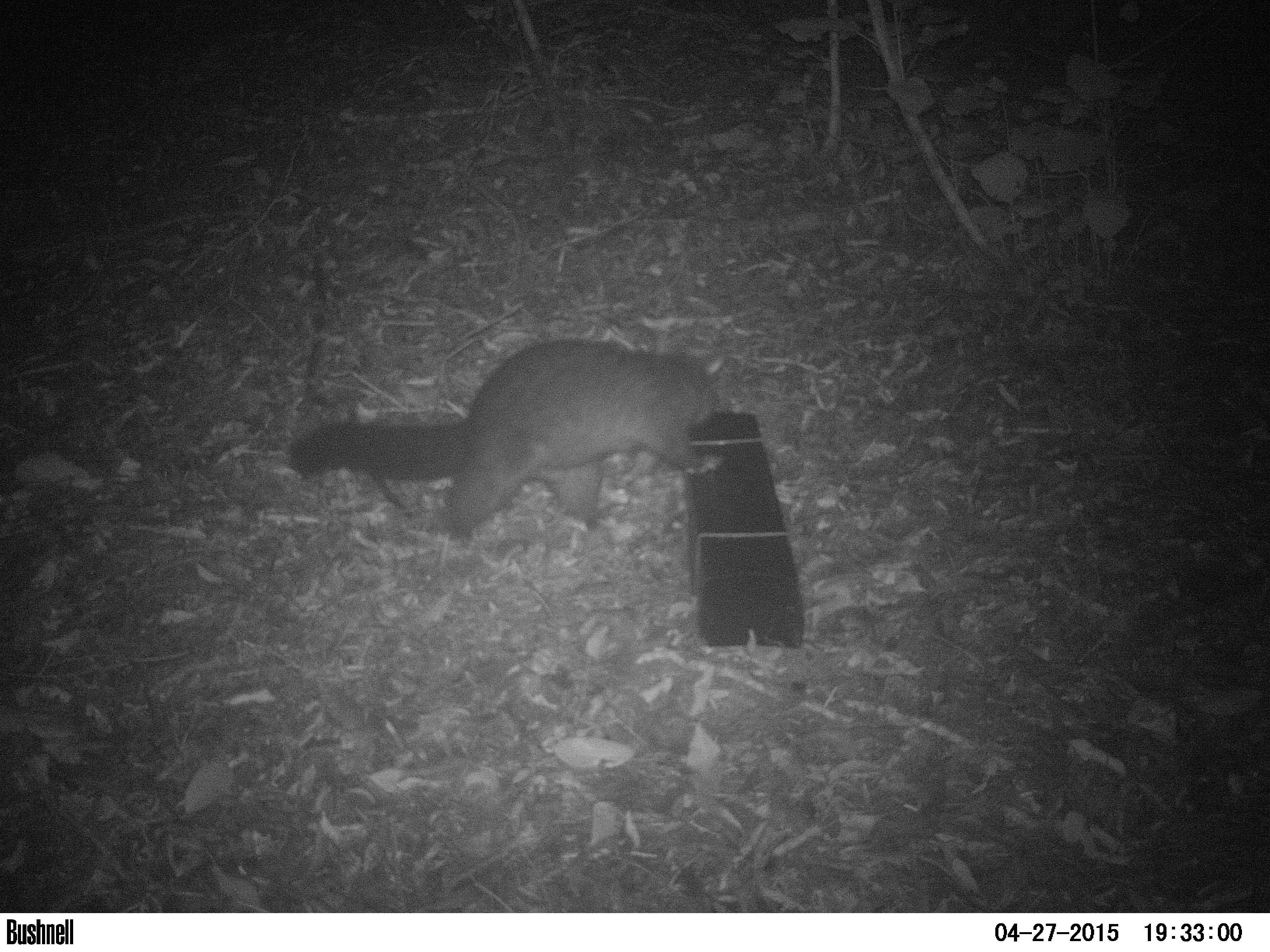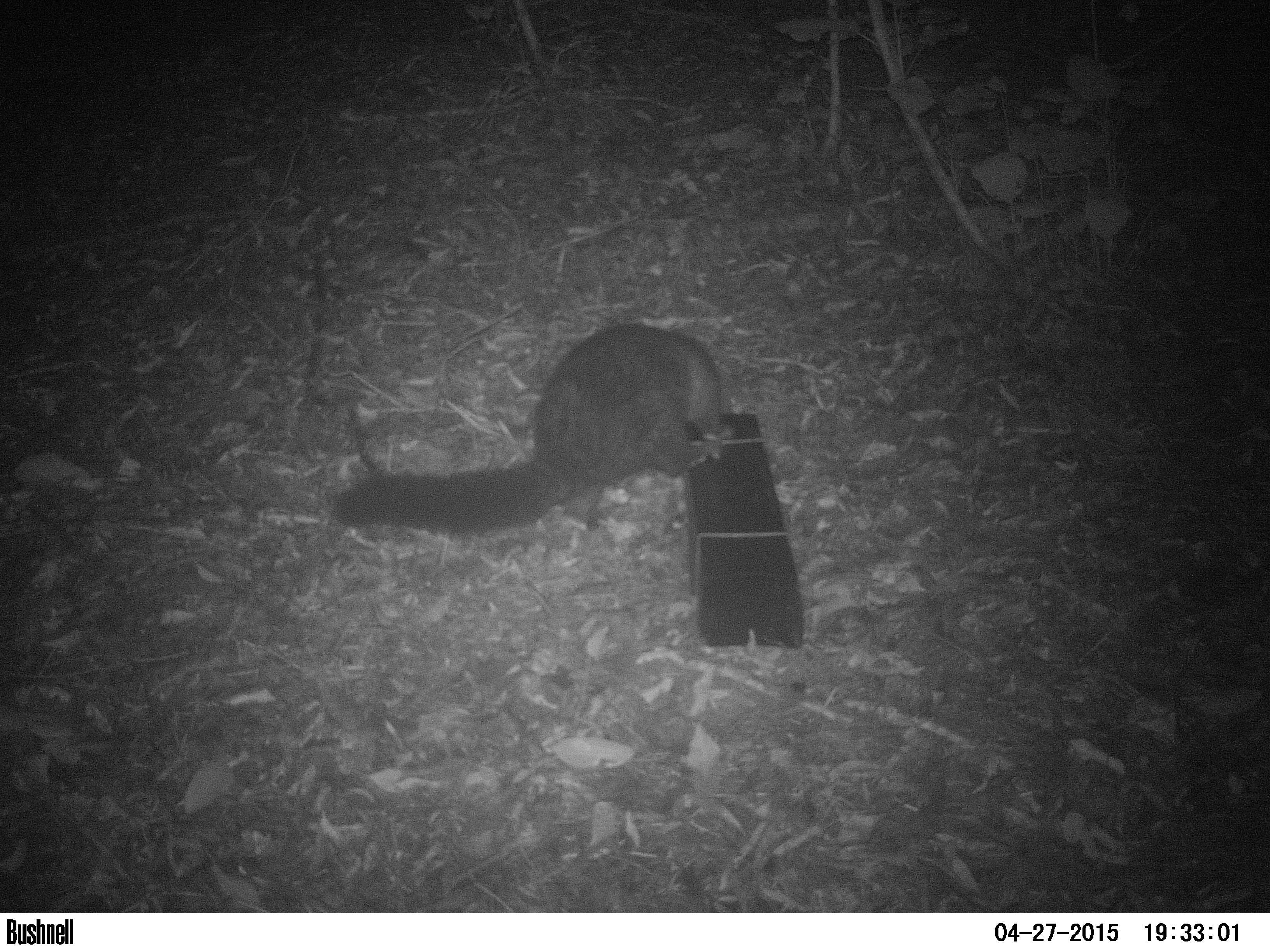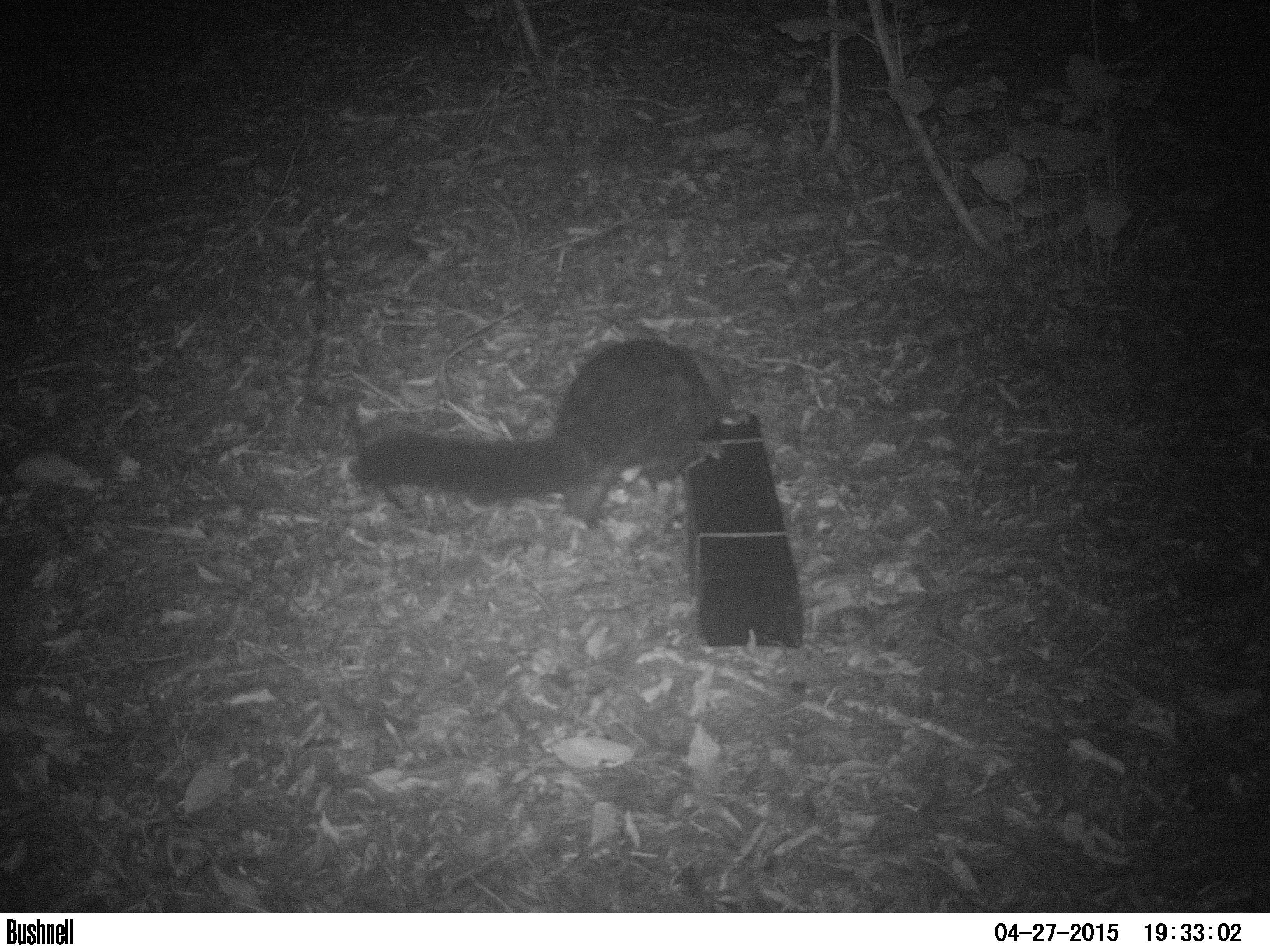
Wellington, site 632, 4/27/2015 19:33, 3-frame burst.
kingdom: Animalia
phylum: Chordata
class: Mammalia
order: Didelphimorphia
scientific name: Didelphimorphia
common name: possum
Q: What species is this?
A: Possum (Didelphimorphia).